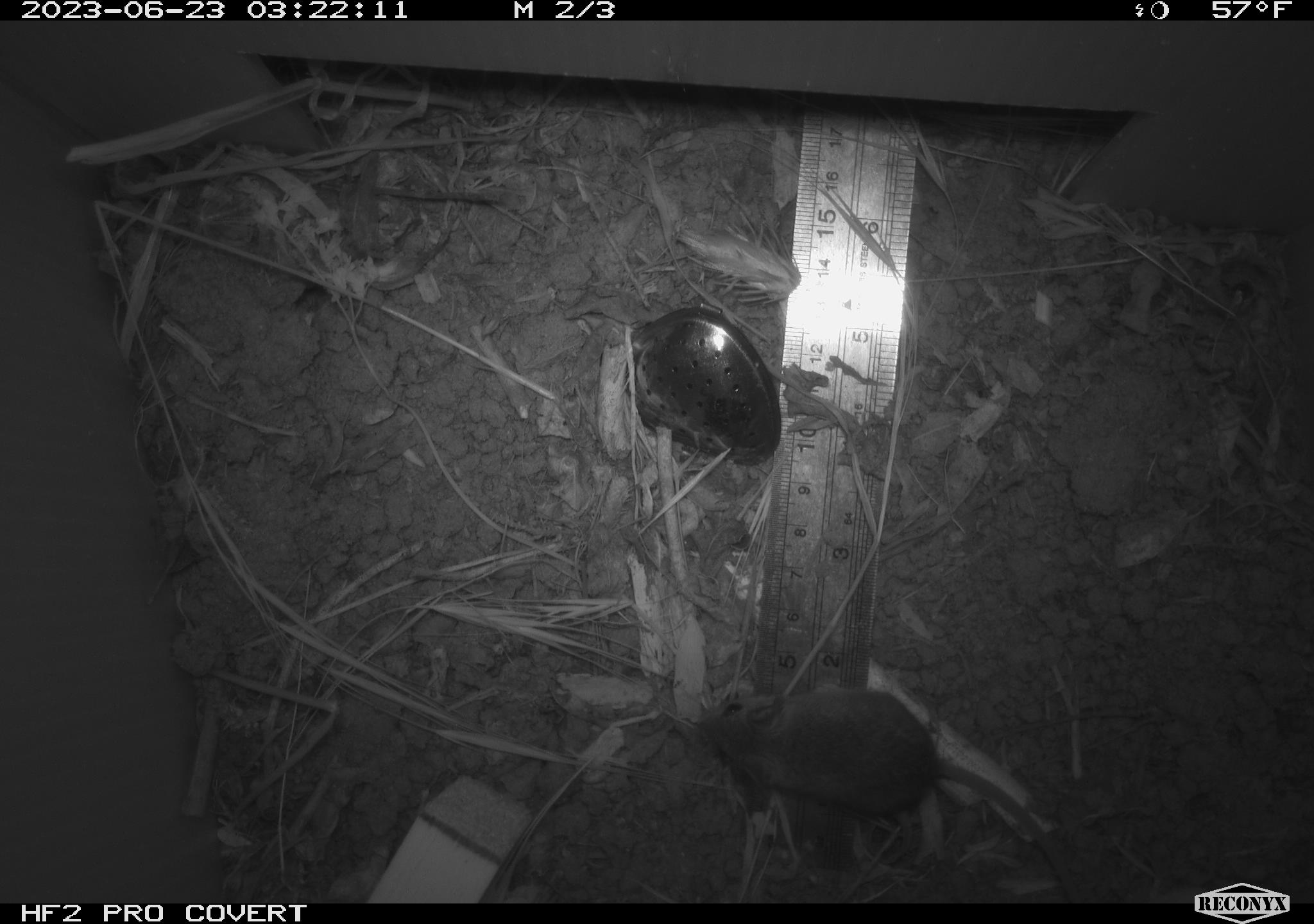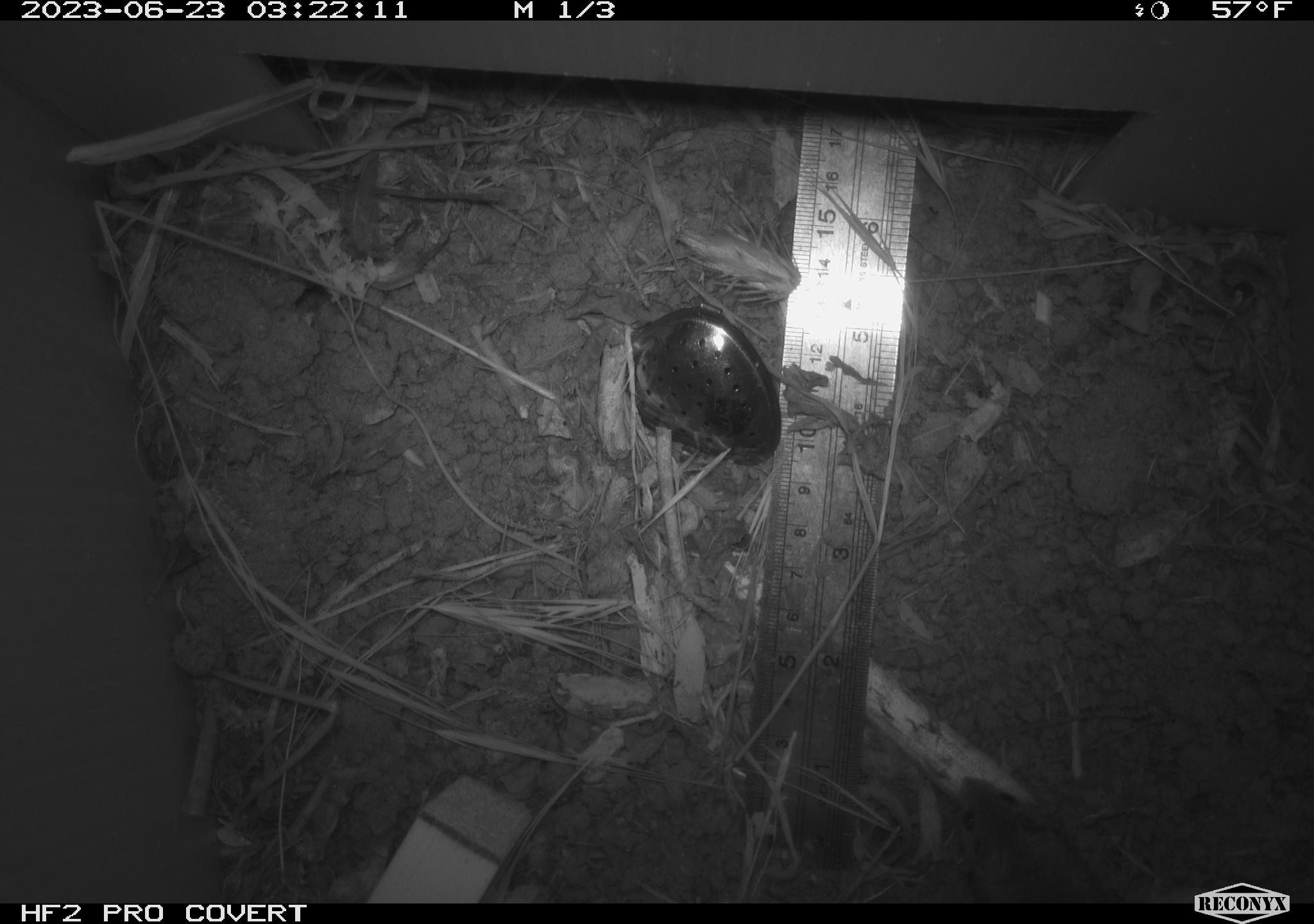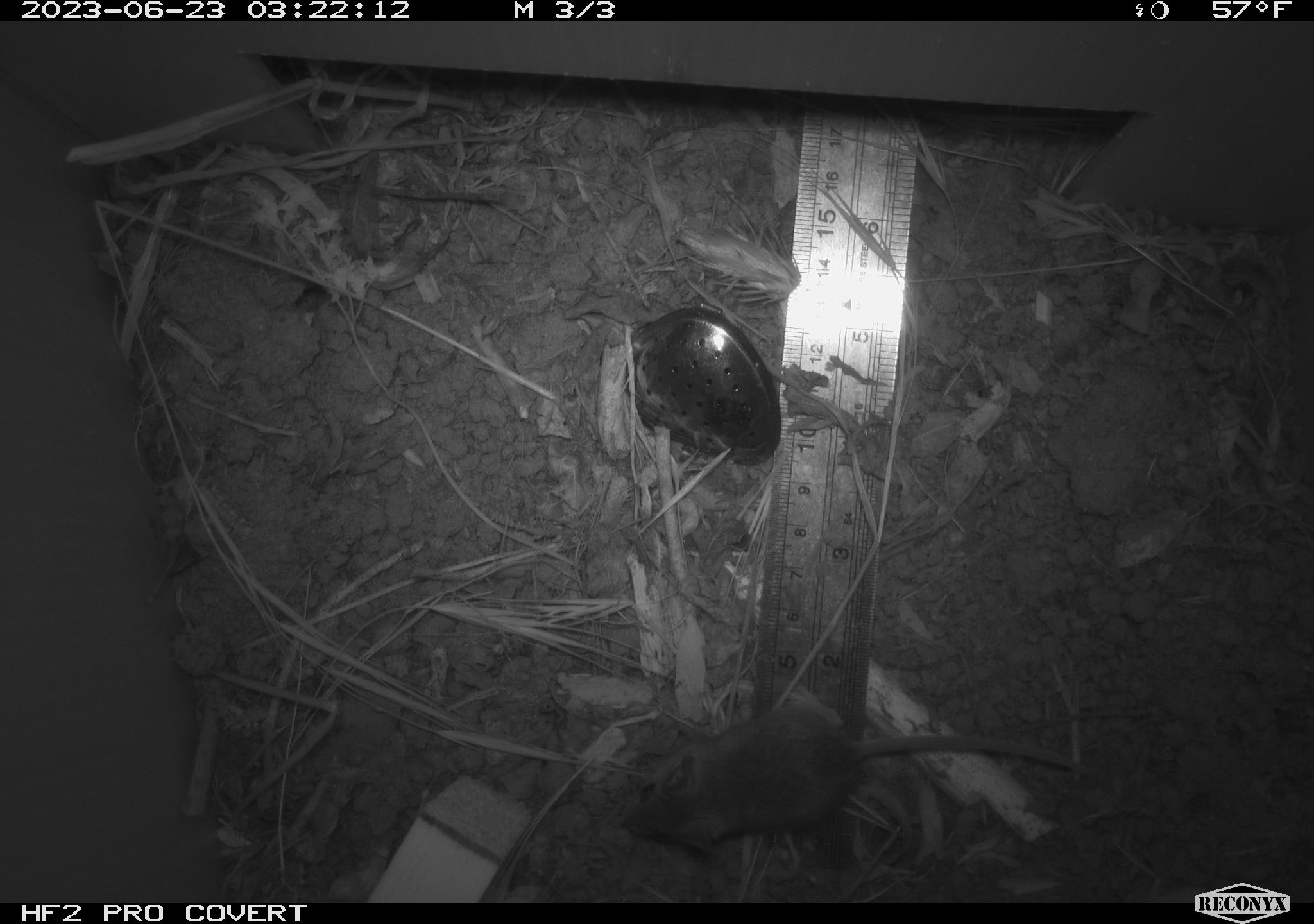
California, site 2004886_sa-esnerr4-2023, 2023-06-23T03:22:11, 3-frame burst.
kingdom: Animalia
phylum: Chordata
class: Mammalia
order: Rodentia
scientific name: Rodentia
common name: mouse species